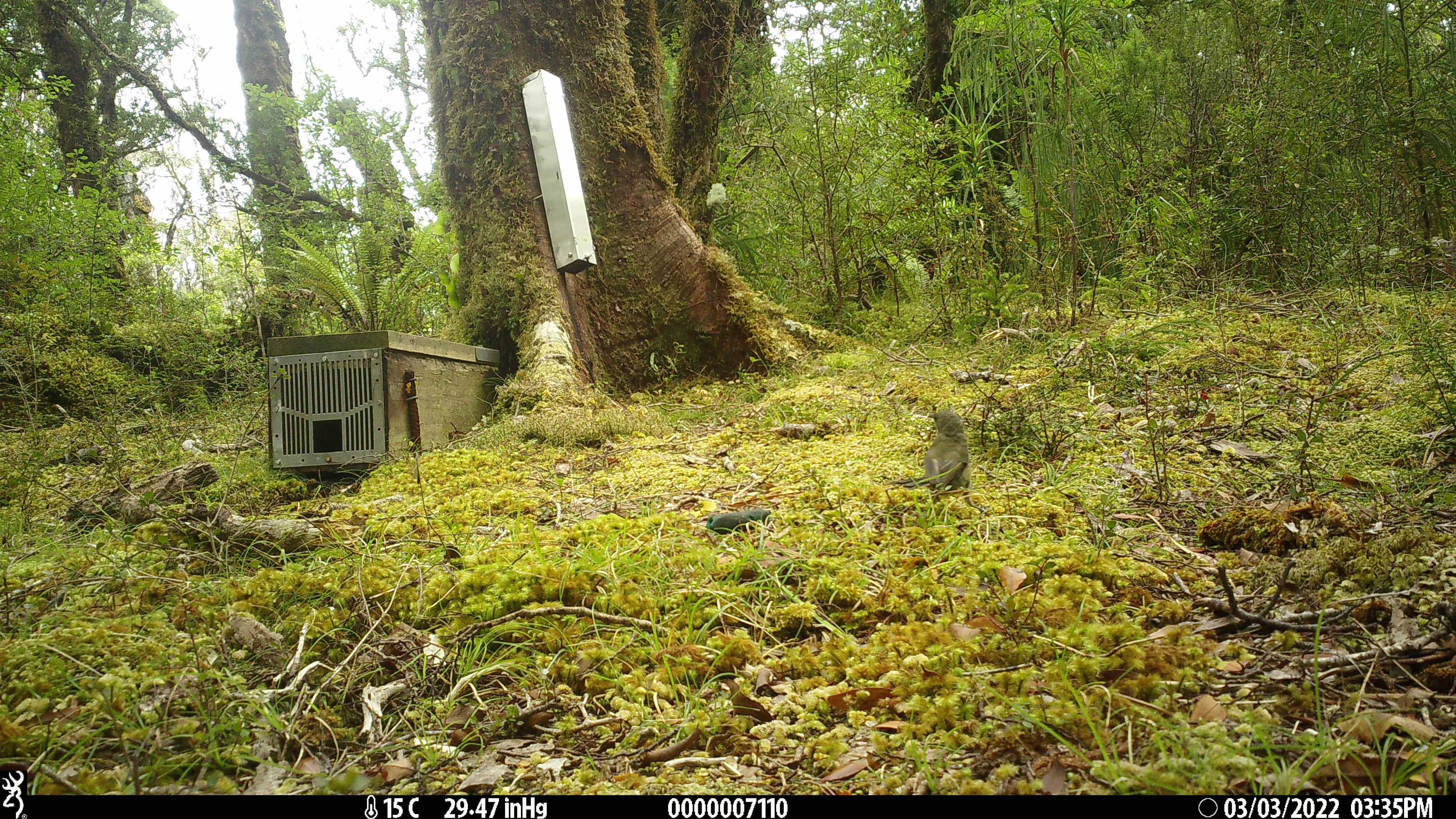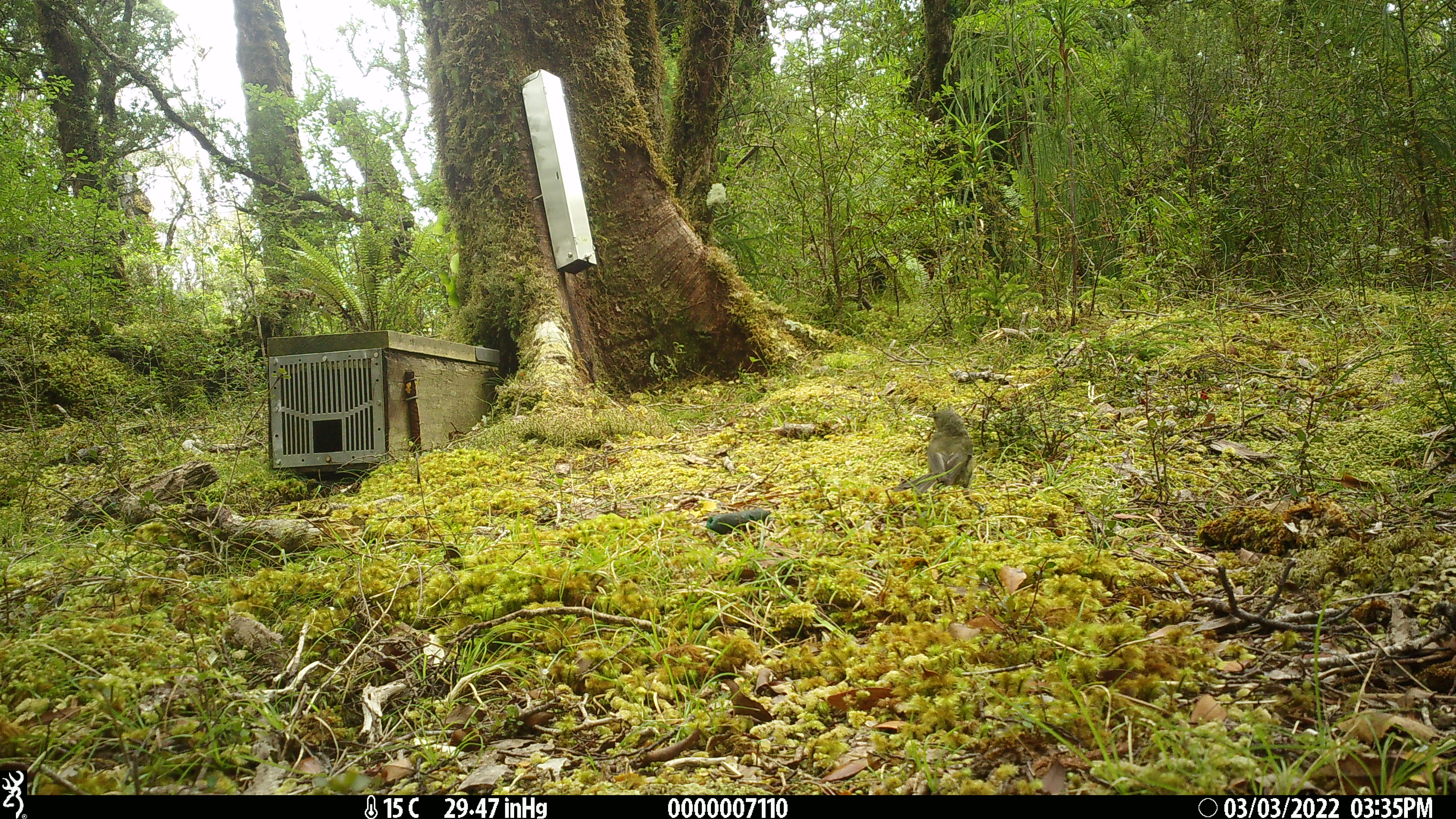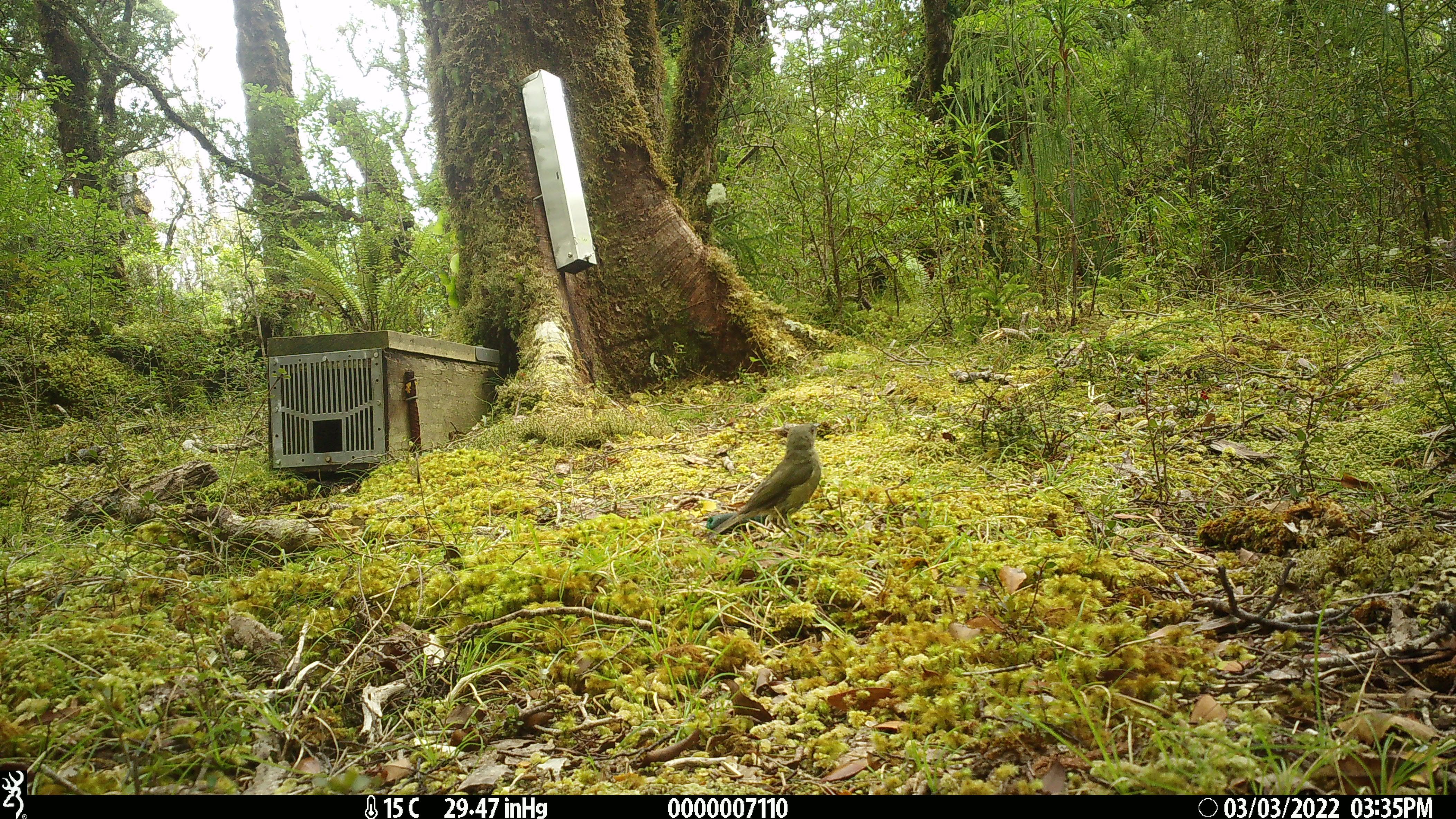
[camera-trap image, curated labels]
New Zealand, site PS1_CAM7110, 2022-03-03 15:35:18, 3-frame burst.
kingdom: Animalia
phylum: Chordata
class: Aves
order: Passeriformes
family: Meliphagidae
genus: Anthornis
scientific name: Anthornis melanura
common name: new zealand bellbird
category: bellbird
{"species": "bellbird (new zealand bellbird) (Anthornis melanura)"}